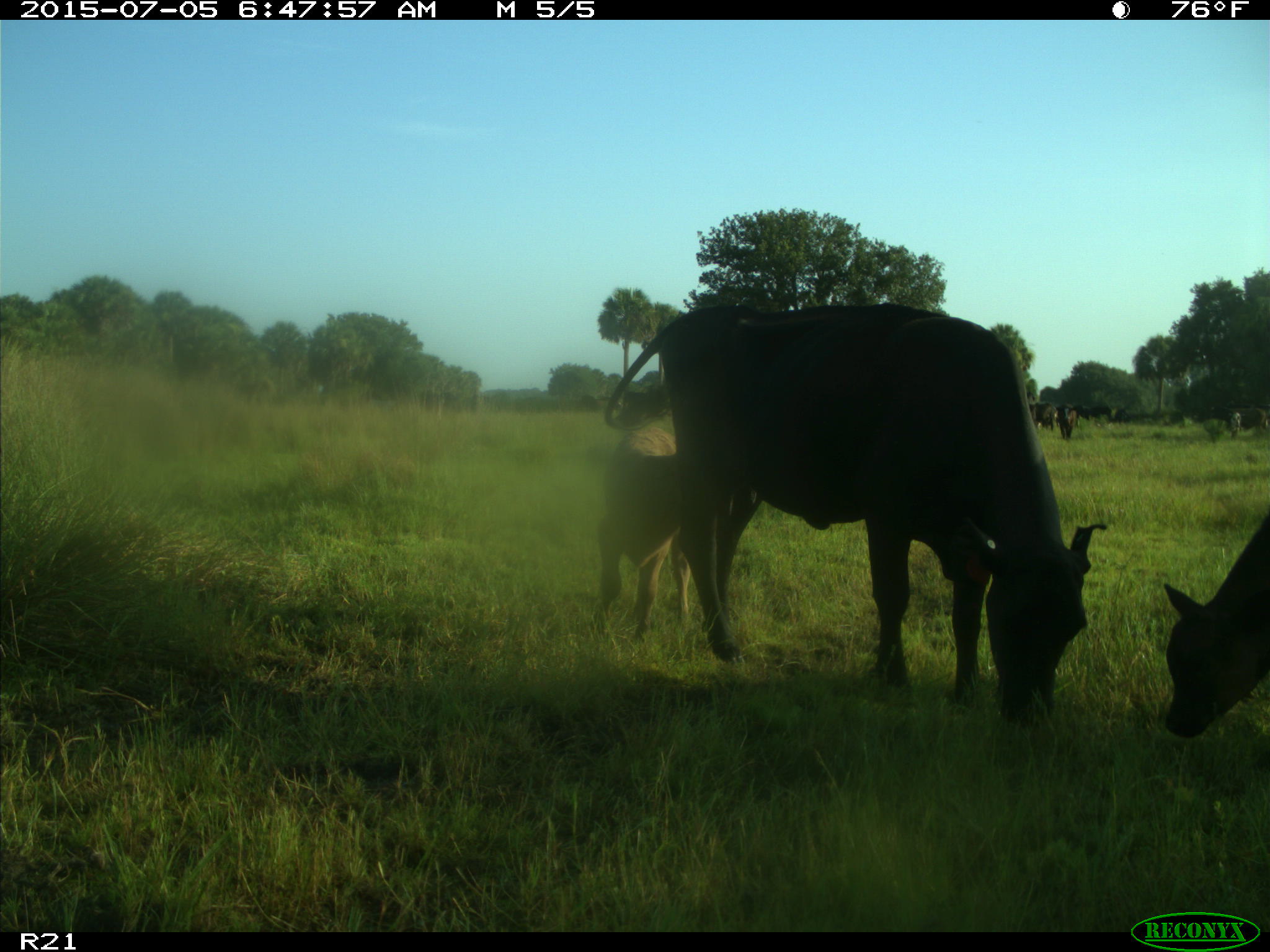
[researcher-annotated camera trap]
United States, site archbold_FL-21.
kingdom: Animalia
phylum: Chordata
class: Mammalia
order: Artiodactyla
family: Bovidae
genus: Bos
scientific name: Bos taurus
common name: domestic cow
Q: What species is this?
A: Bos taurus (domestic cow).